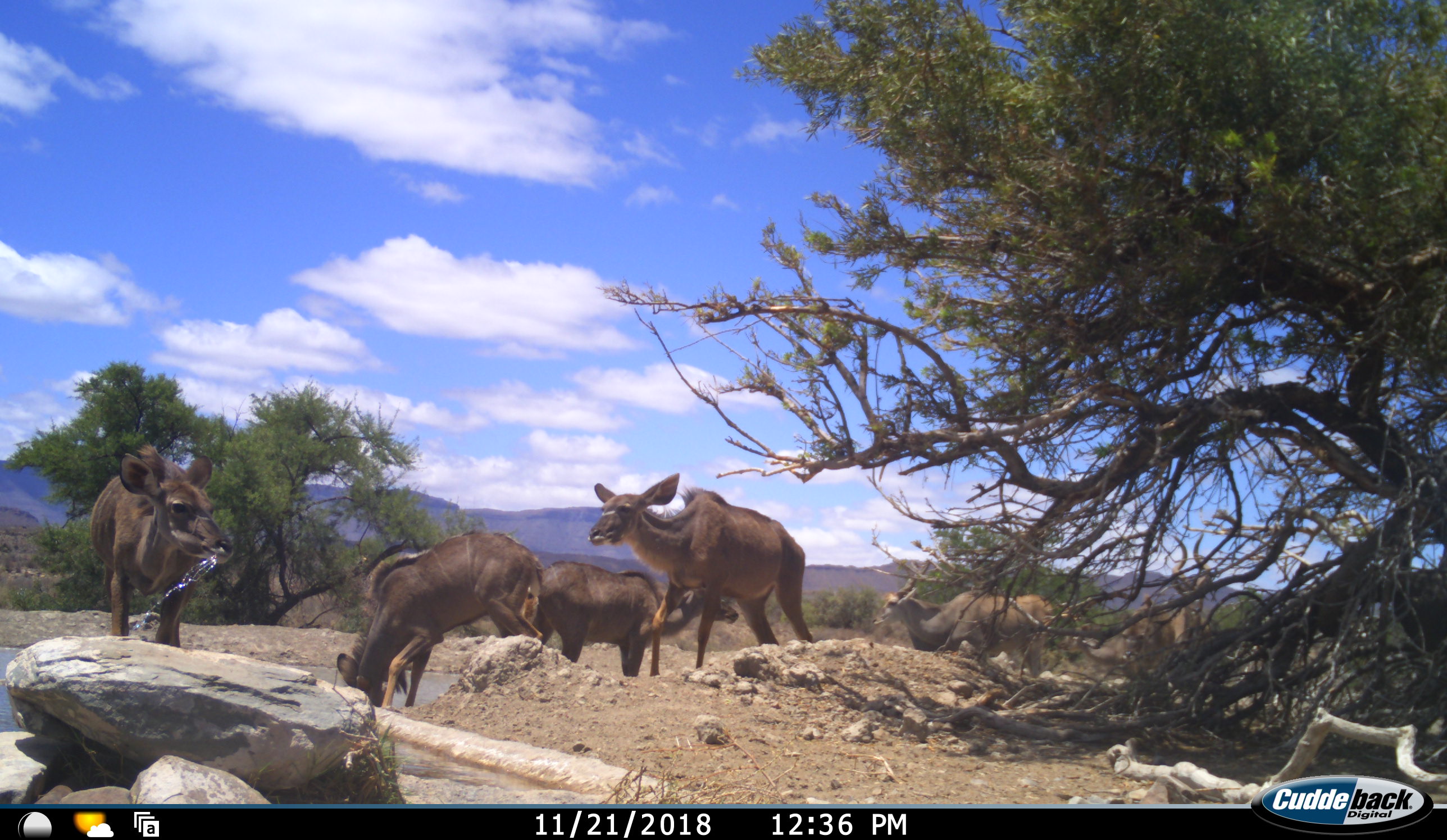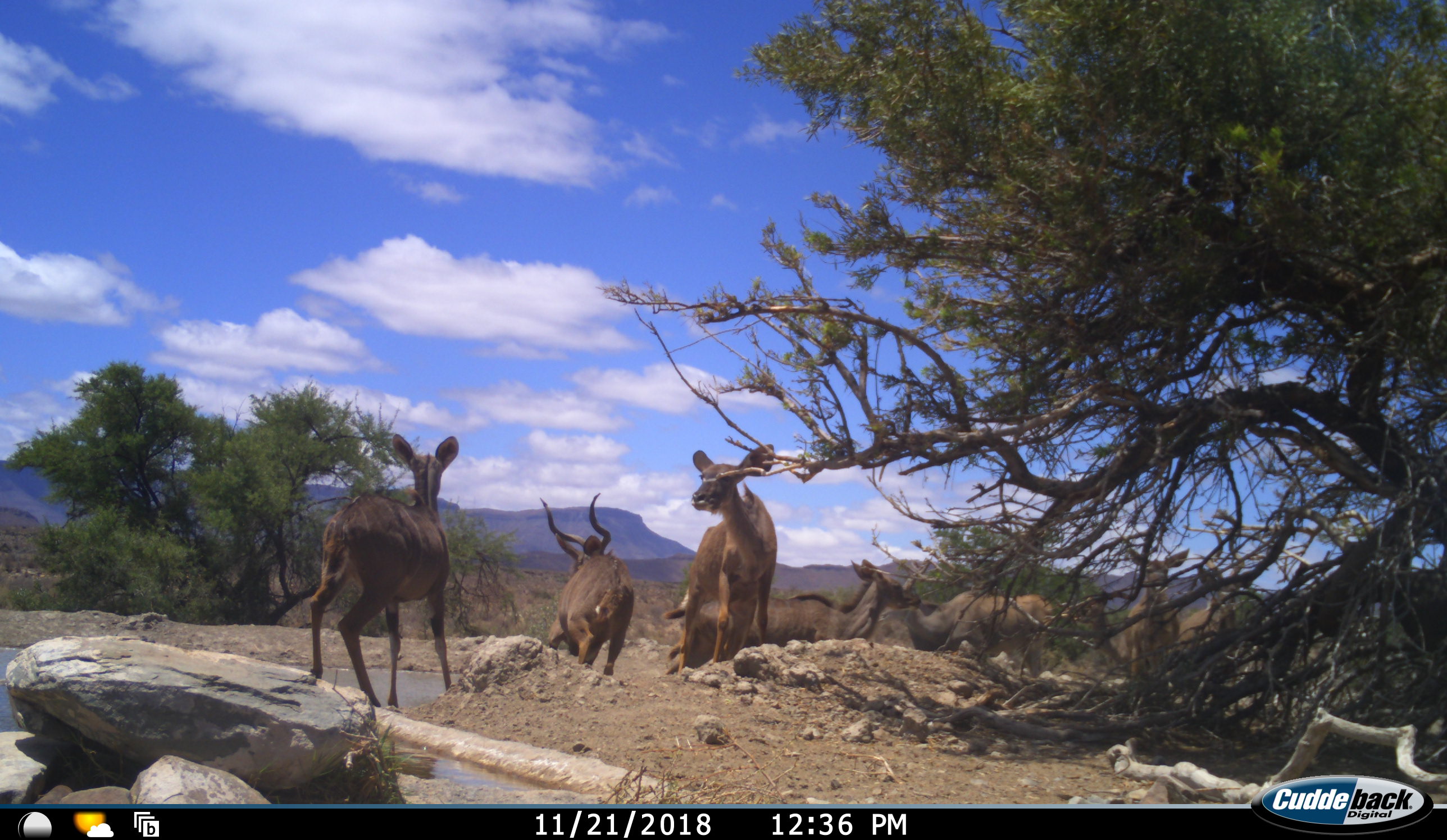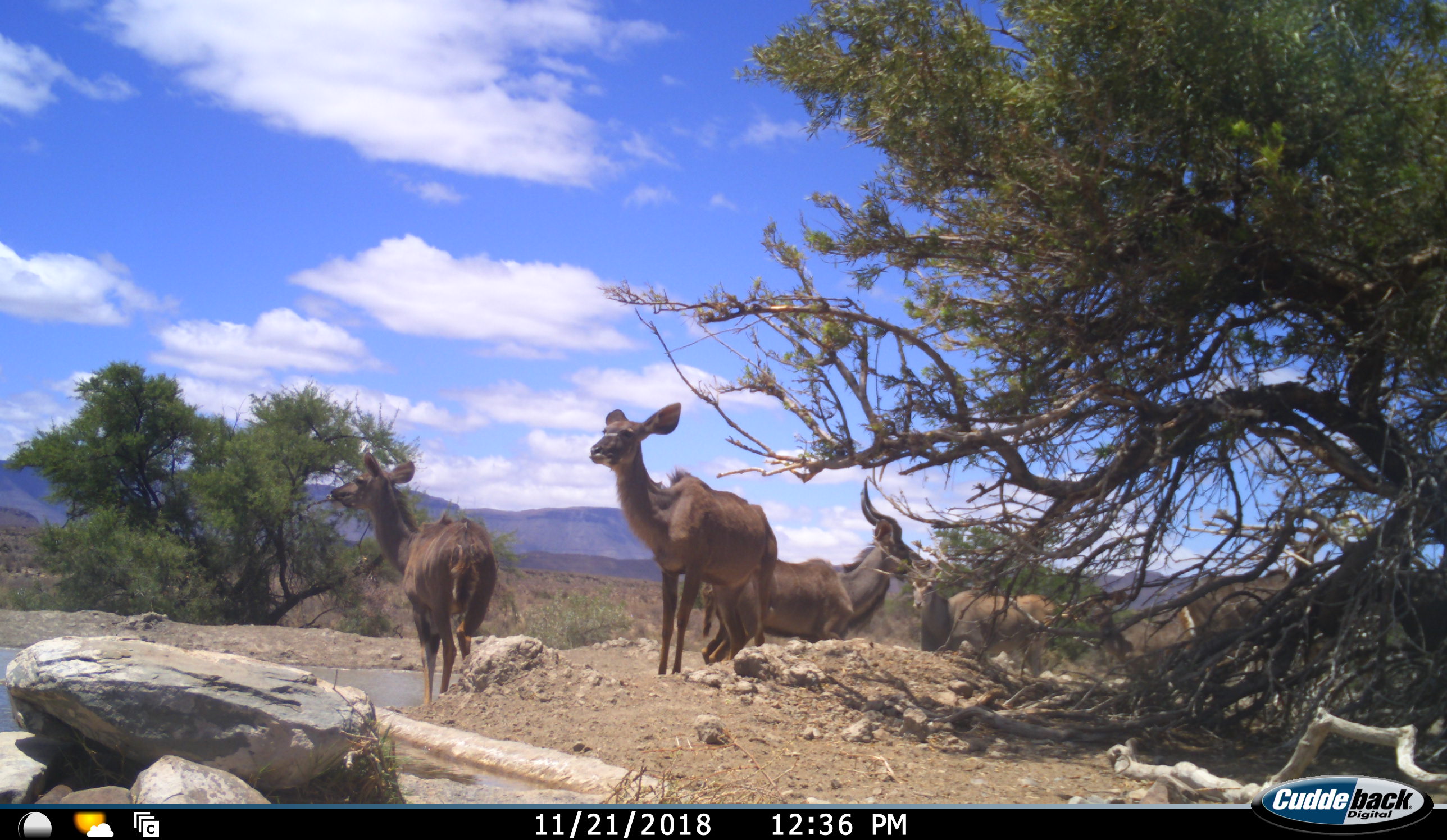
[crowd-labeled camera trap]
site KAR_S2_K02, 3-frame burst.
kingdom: Animalia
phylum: Chordata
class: Mammalia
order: Artiodactyla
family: Bovidae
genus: Tragelaphus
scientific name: Tragelaphus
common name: kudu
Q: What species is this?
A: Kudu (Tragelaphus).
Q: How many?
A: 6.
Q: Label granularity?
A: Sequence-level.